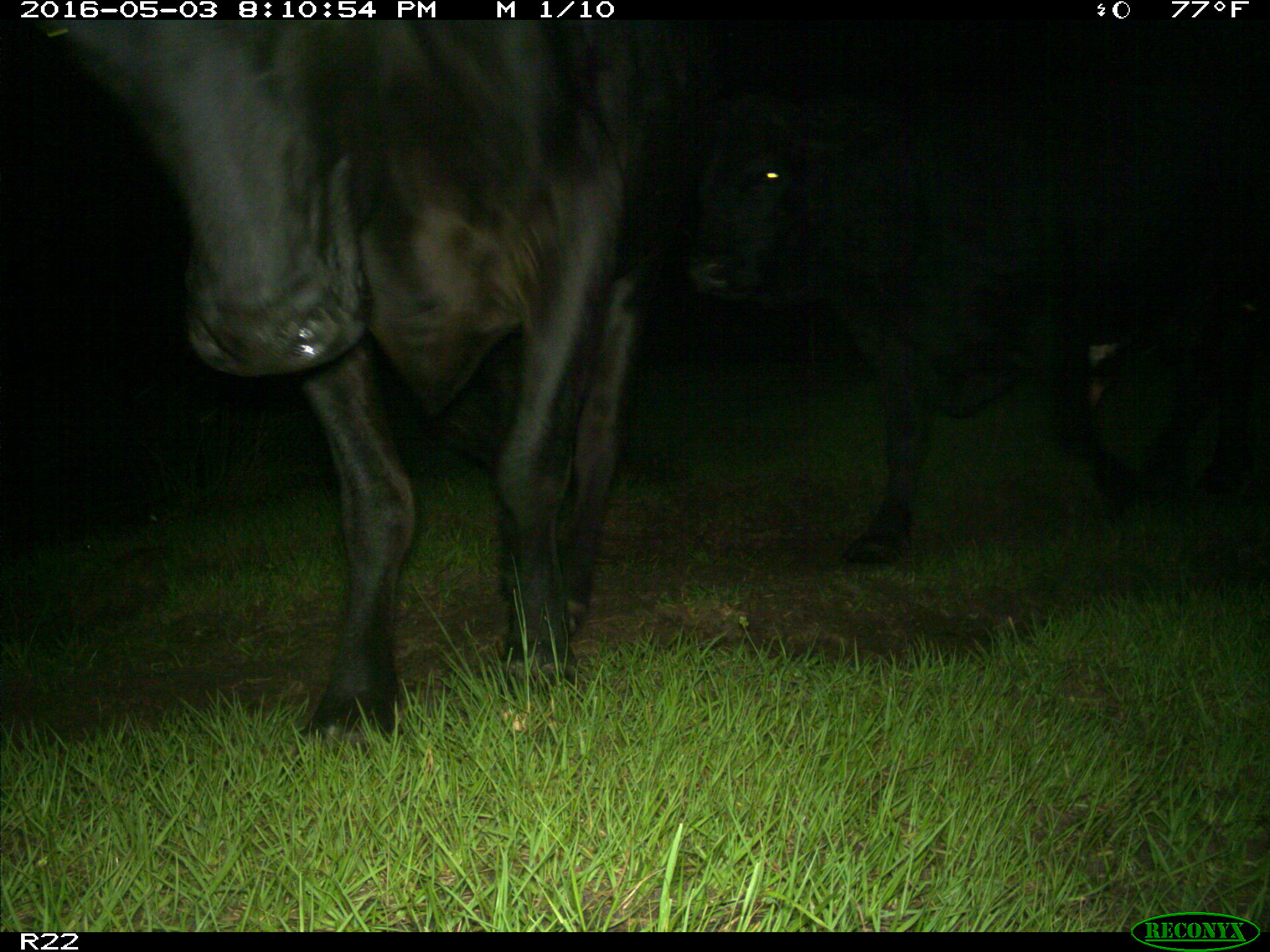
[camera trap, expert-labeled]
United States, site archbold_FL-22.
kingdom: Animalia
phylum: Chordata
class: Mammalia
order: Artiodactyla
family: Bovidae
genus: Bos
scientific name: Bos taurus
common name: domestic cow